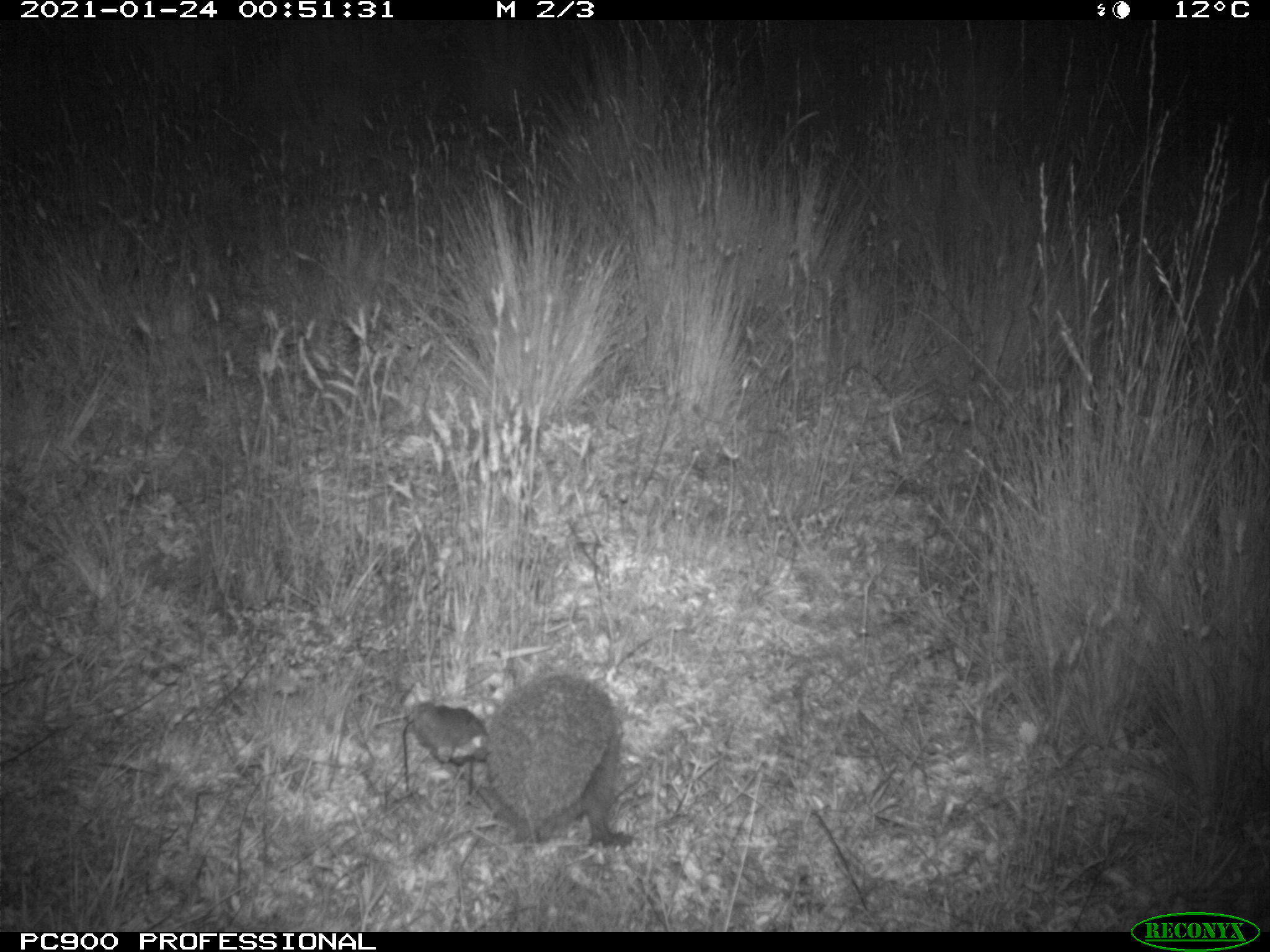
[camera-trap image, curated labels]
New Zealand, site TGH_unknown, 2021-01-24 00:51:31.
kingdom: Animalia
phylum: Chordata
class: Mammalia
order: Eulipotyphla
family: Erinaceidae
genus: Erinaceus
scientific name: Erinaceus europaeus europaeus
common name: european hedgehog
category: hedgehog